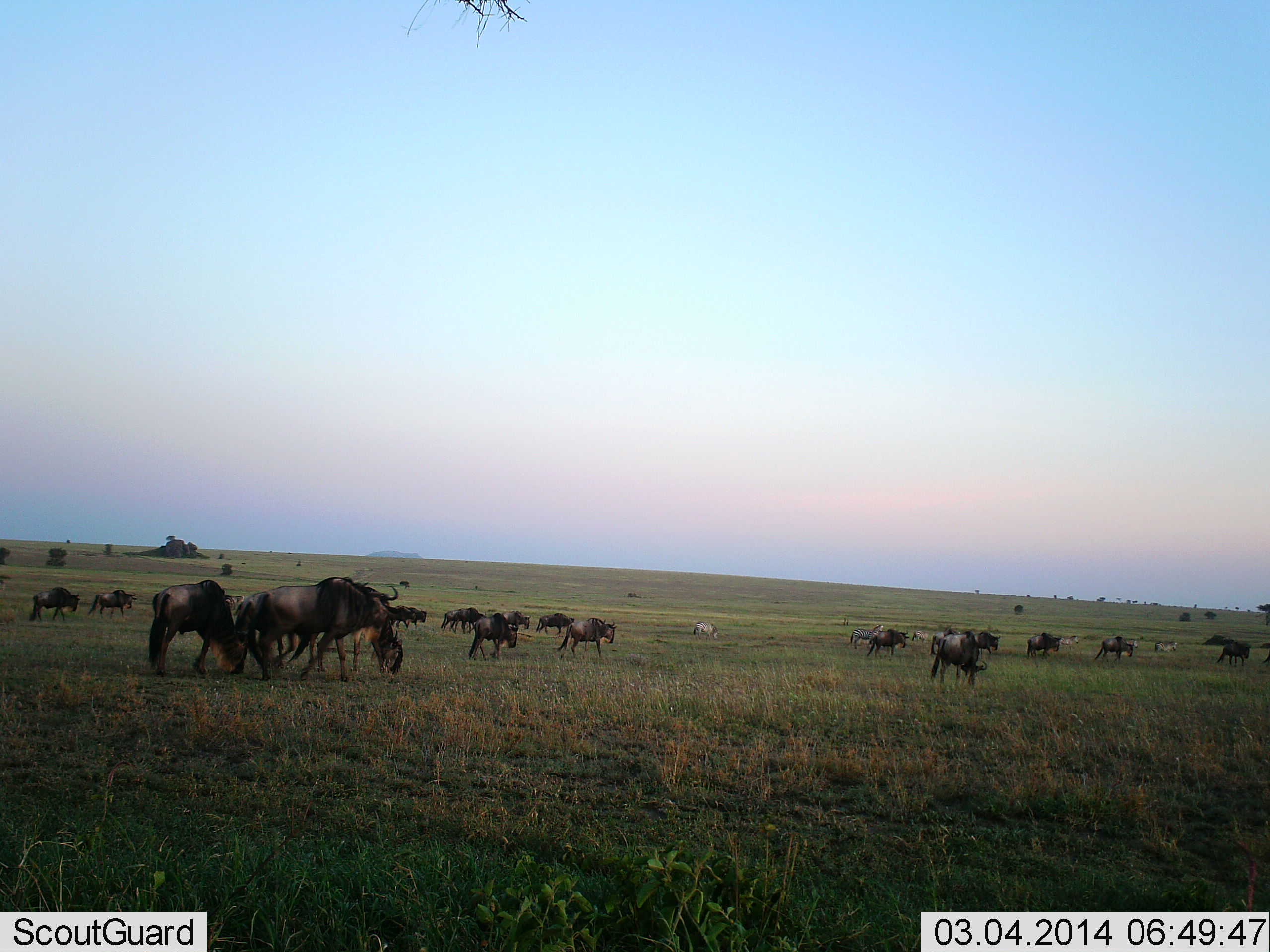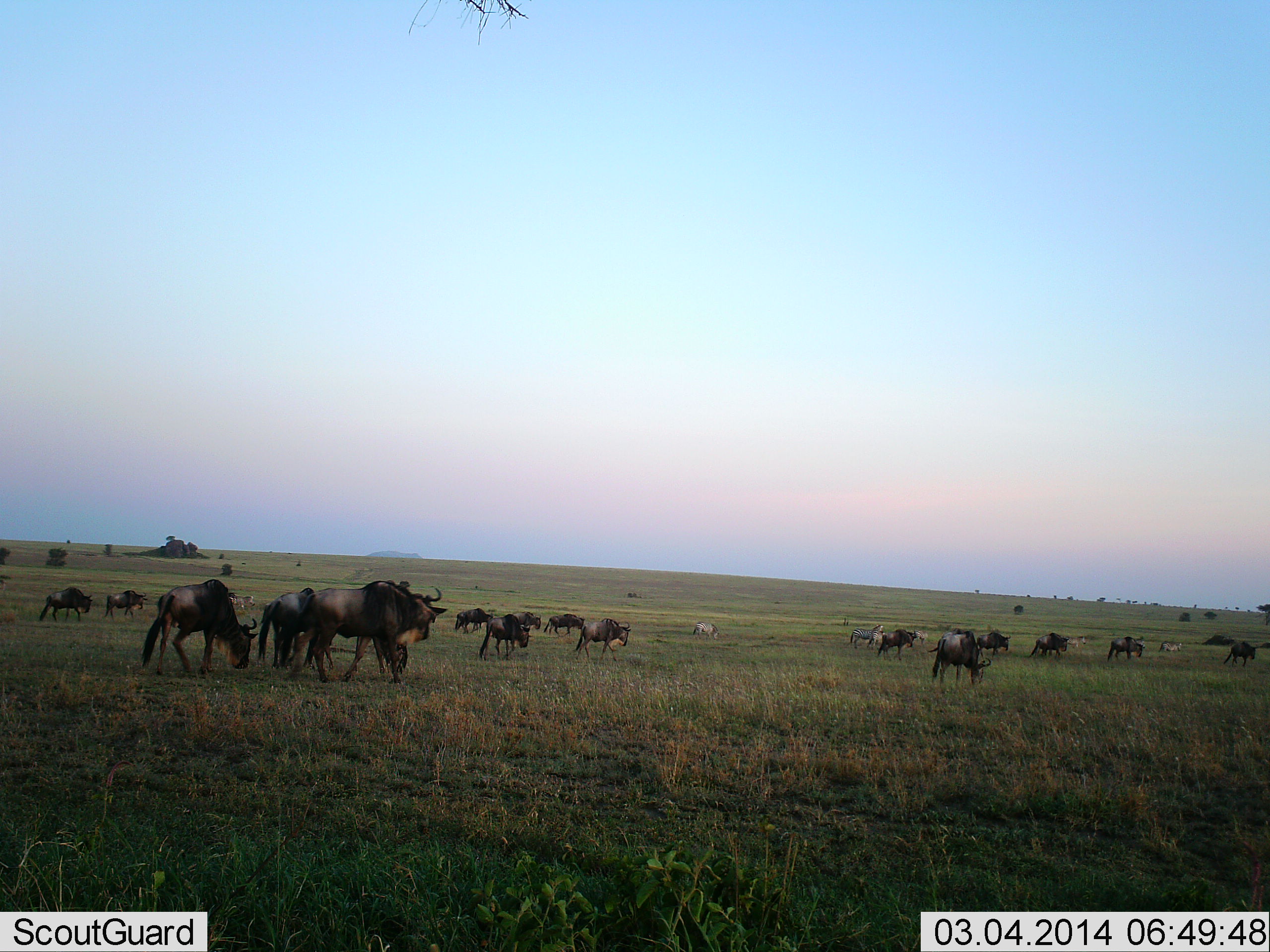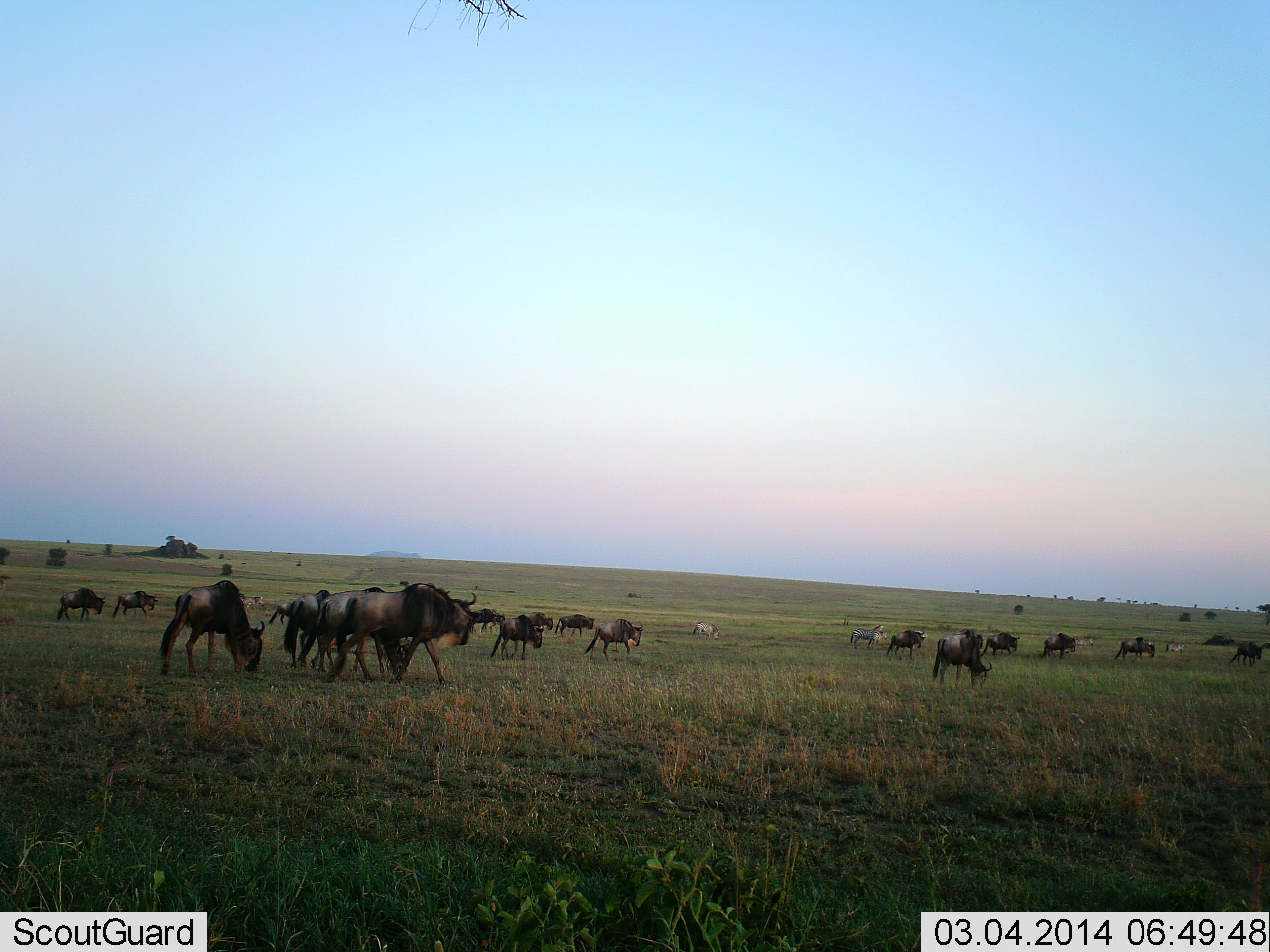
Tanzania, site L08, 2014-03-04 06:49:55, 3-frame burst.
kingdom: Animalia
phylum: Chordata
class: Mammalia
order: Artiodactyla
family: Bovidae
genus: Connochaetes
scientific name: Connochaetes taurinus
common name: blue wildebeest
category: wildebeest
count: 11-50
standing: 43%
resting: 7%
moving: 79%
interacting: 7%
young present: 0%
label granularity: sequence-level